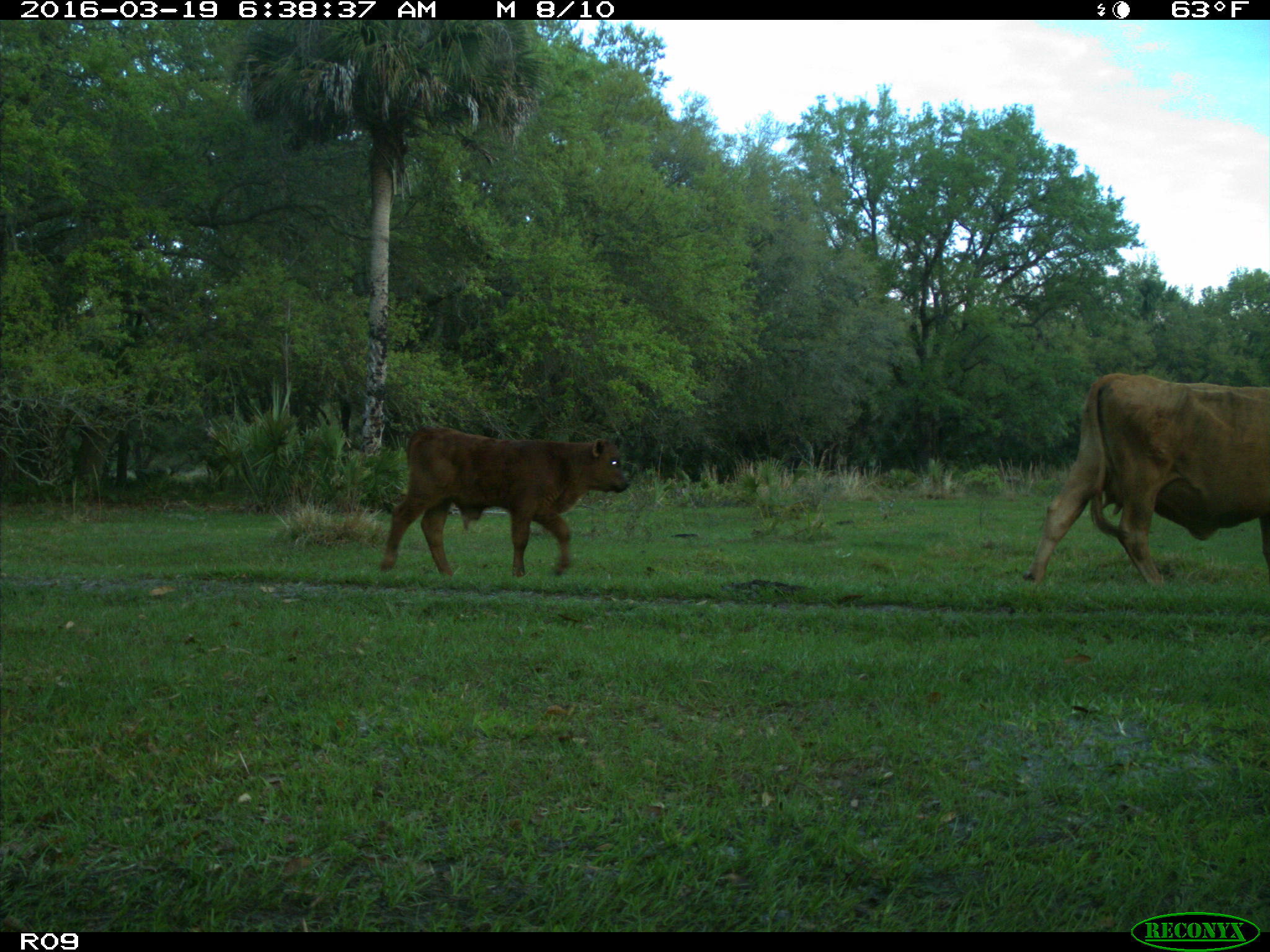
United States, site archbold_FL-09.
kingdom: Animalia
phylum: Chordata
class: Mammalia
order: Artiodactyla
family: Bovidae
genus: Bos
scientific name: Bos taurus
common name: domestic cow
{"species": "Bos taurus (domestic cow)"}